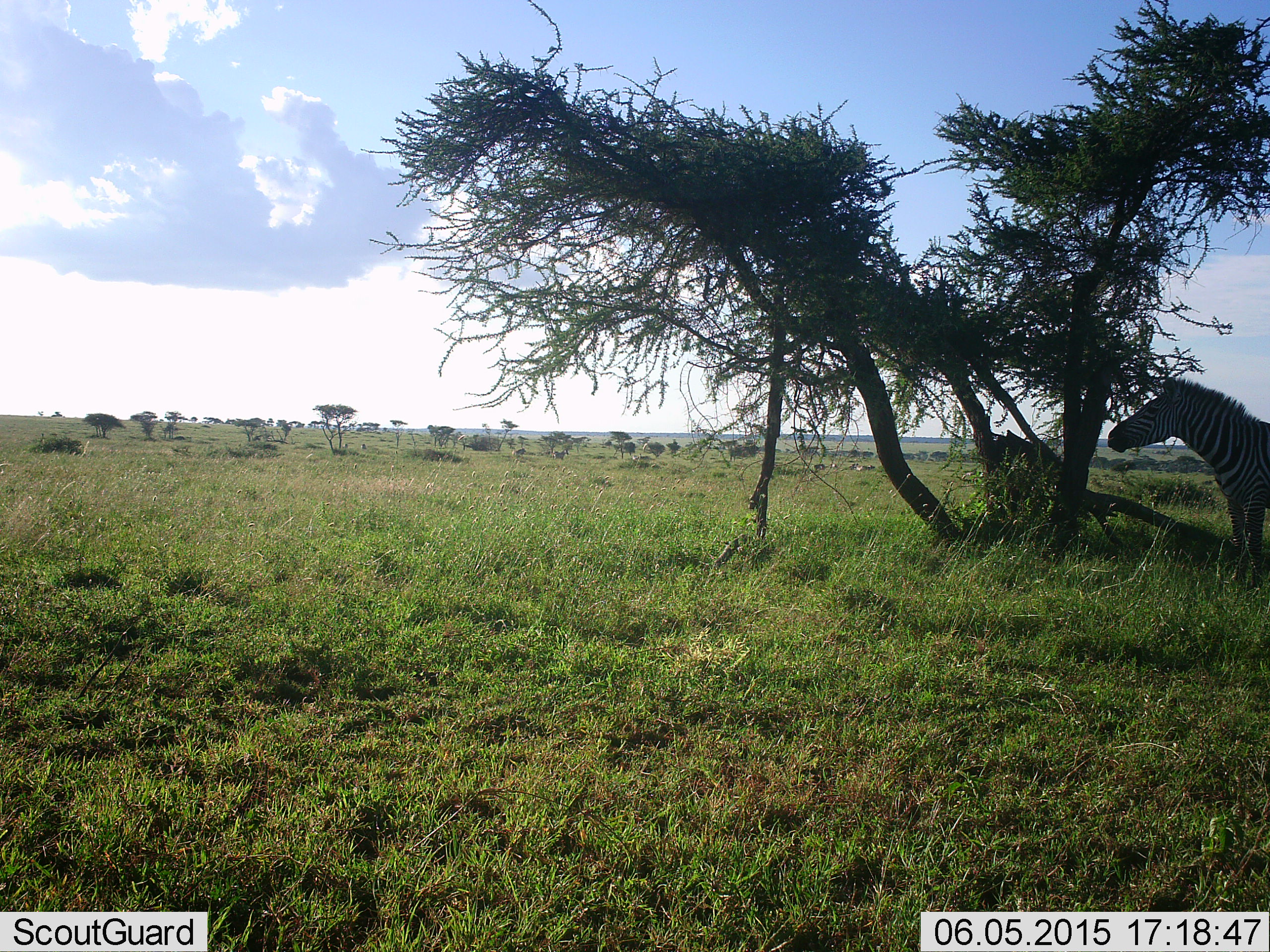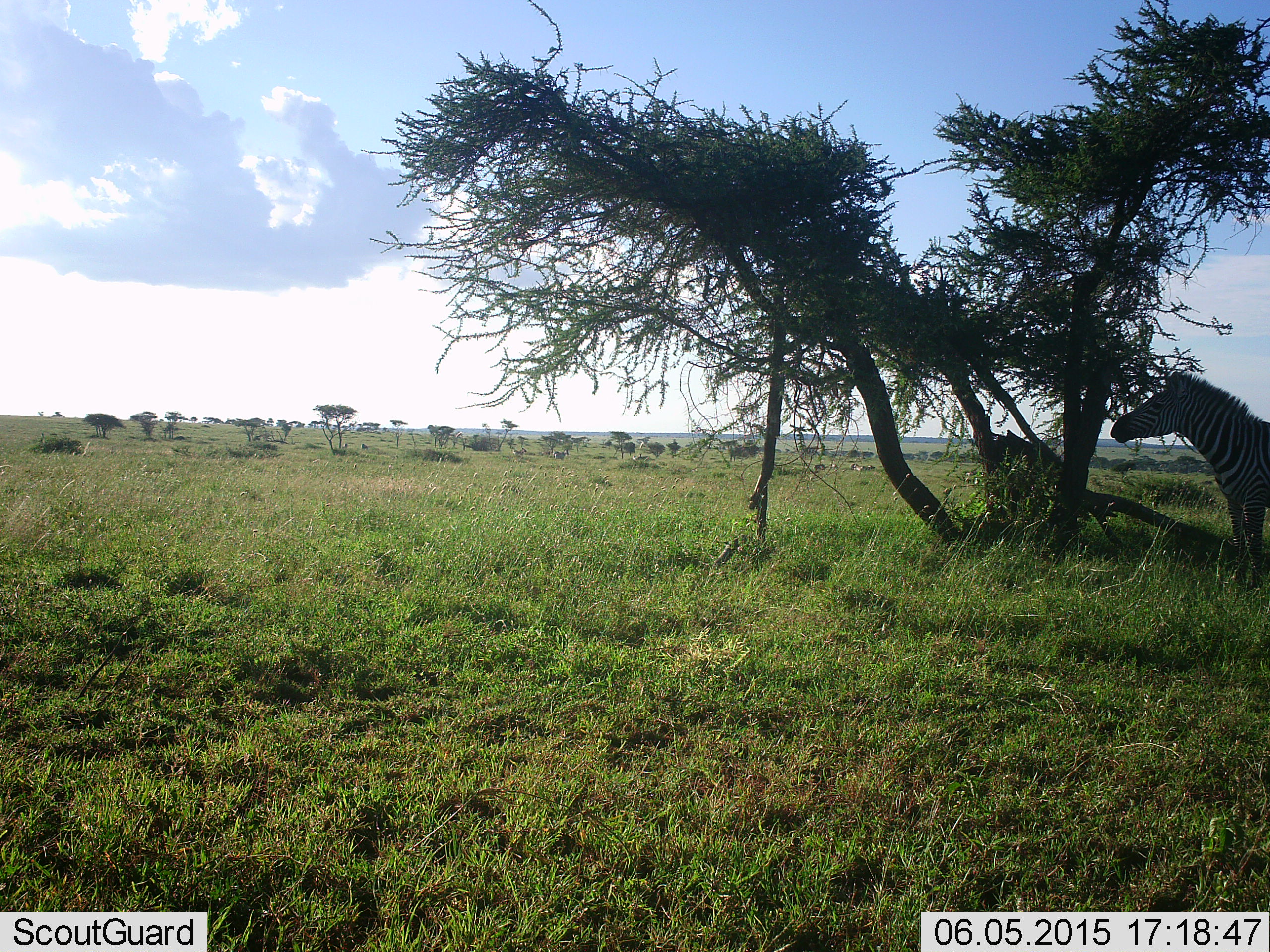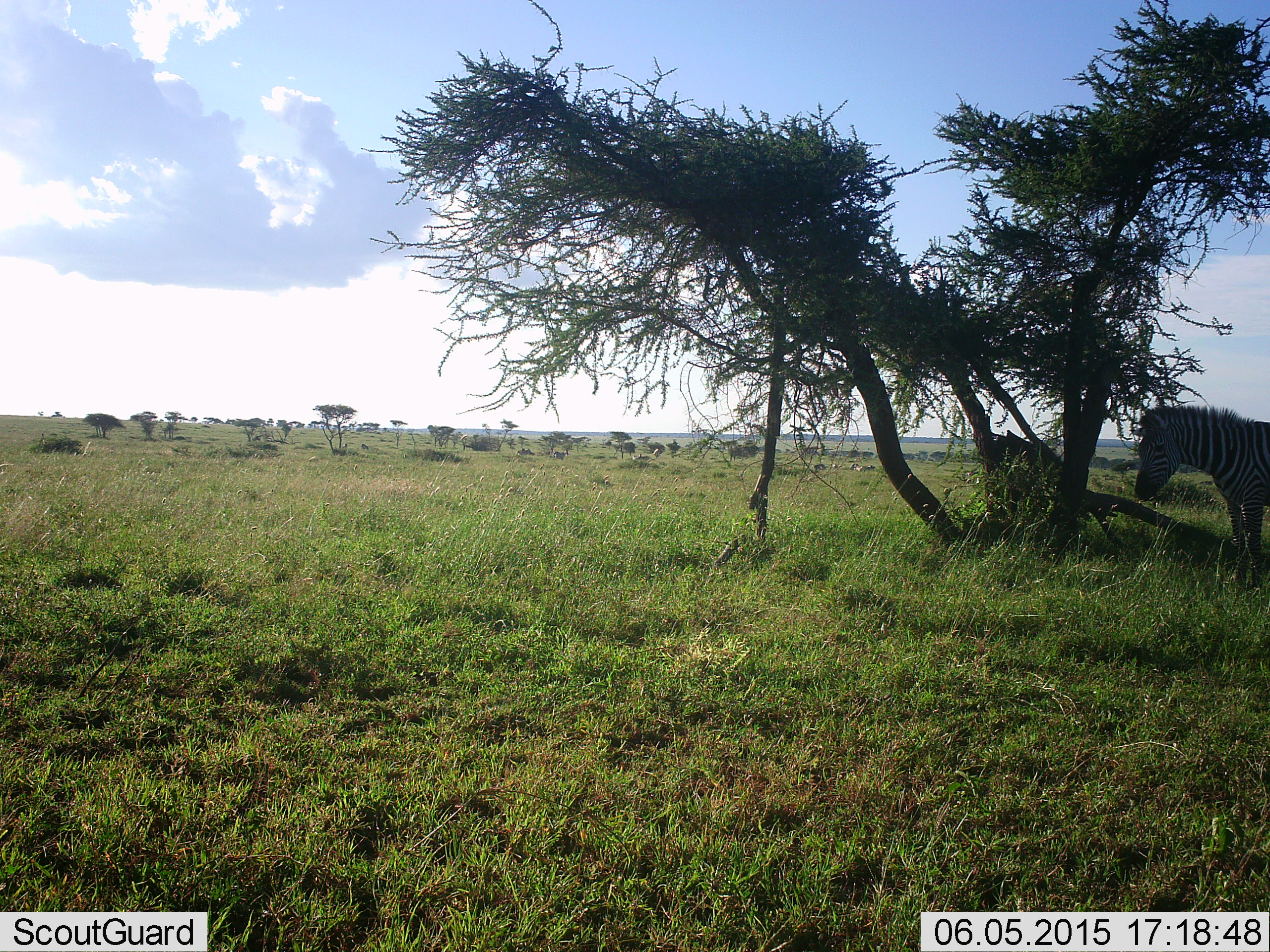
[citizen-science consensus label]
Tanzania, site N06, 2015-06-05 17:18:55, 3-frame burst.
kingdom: Animalia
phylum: Chordata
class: Mammalia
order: Perissodactyla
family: Equidae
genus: Equus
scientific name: Equus quagga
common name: plains zebra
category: zebra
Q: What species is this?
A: Zebra (plains zebra) (Equus quagga).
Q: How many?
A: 1.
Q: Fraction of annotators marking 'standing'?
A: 90%.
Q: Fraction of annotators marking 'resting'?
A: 10%.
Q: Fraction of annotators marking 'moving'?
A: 0%.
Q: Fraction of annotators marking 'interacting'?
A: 0%.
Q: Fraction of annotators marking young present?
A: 0%.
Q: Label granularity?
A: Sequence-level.